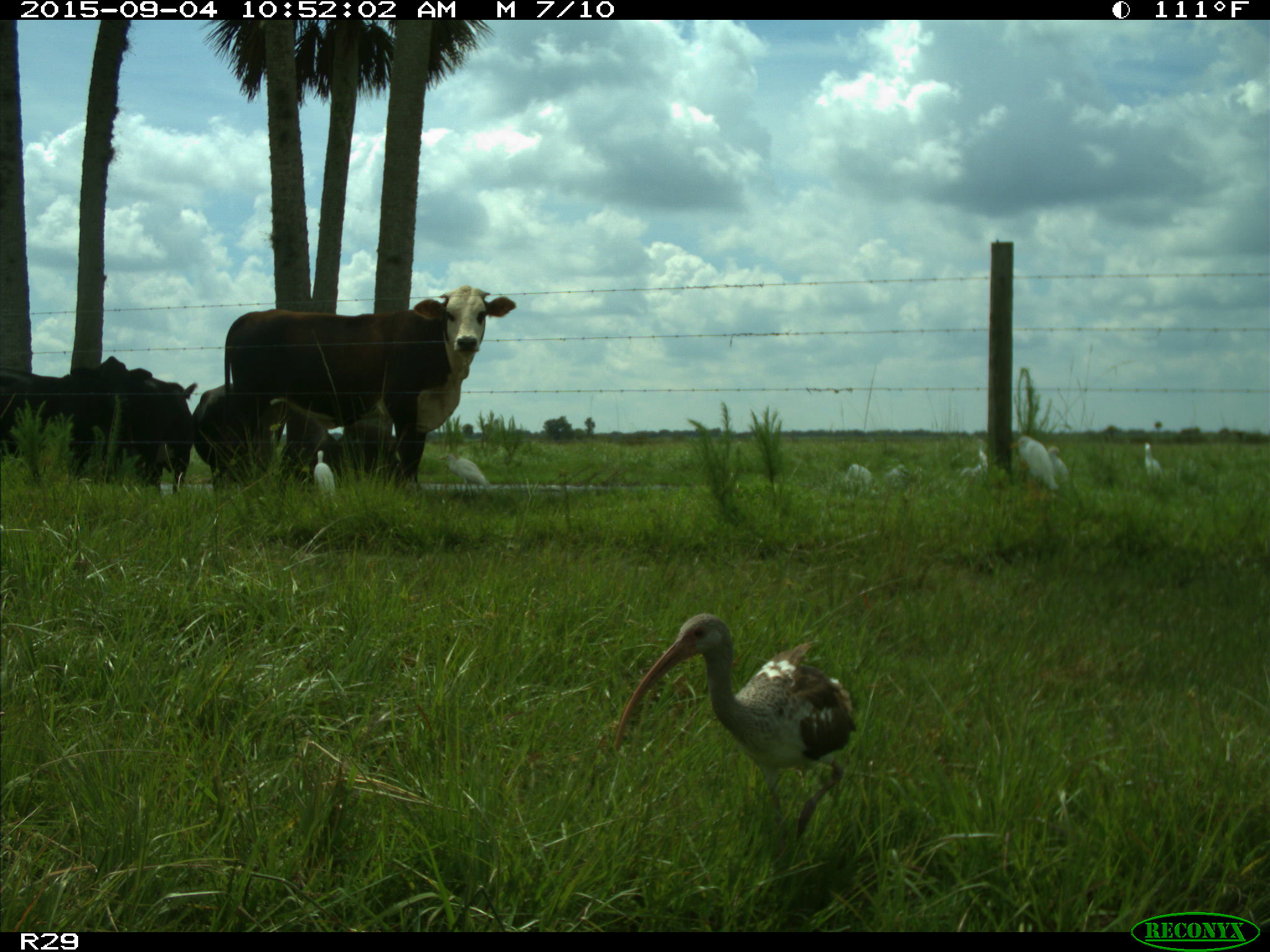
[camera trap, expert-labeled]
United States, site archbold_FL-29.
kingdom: Animalia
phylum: Chordata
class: Mammalia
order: Artiodactyla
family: Bovidae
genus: Bos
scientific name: Bos taurus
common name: domestic cow